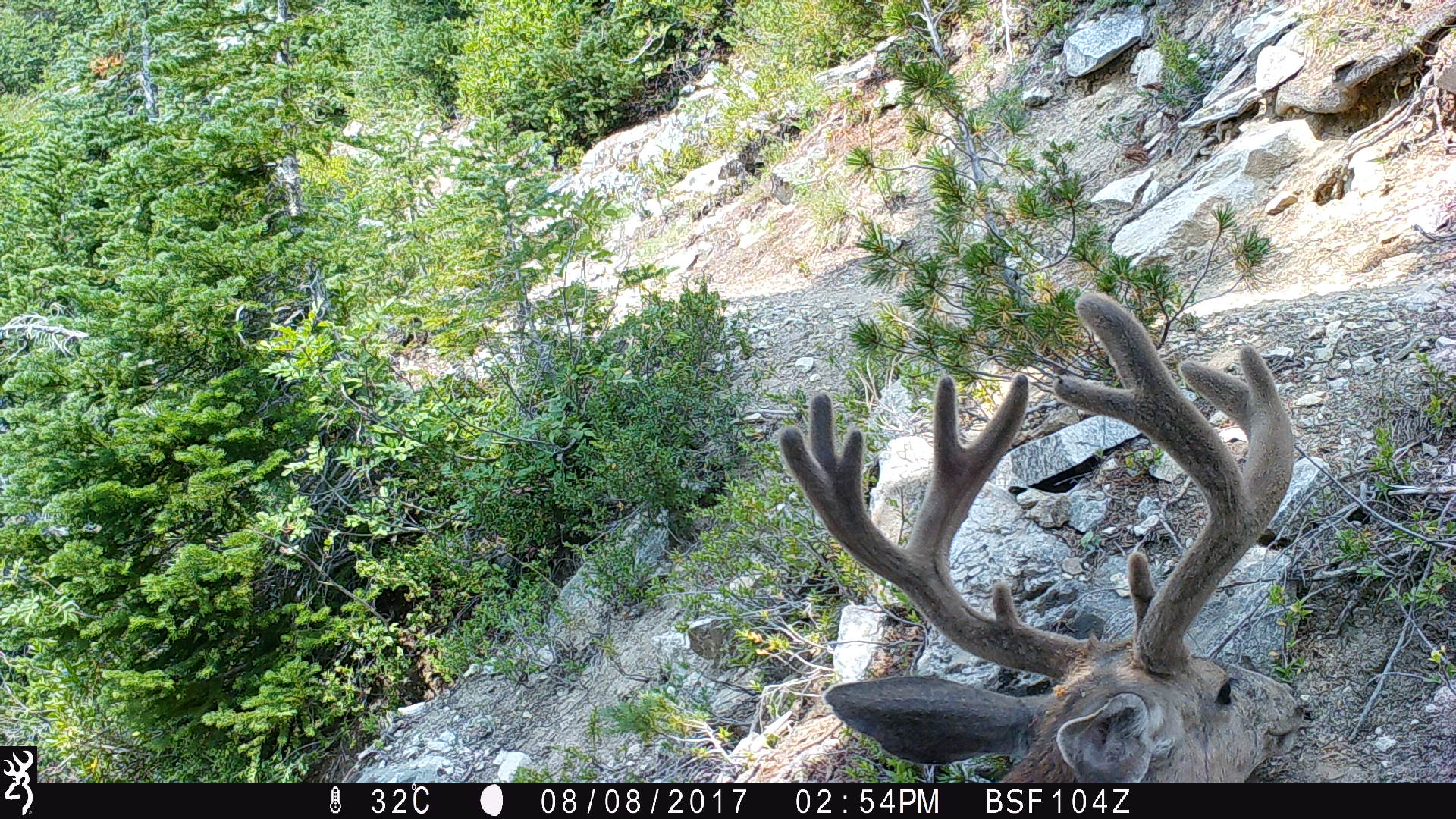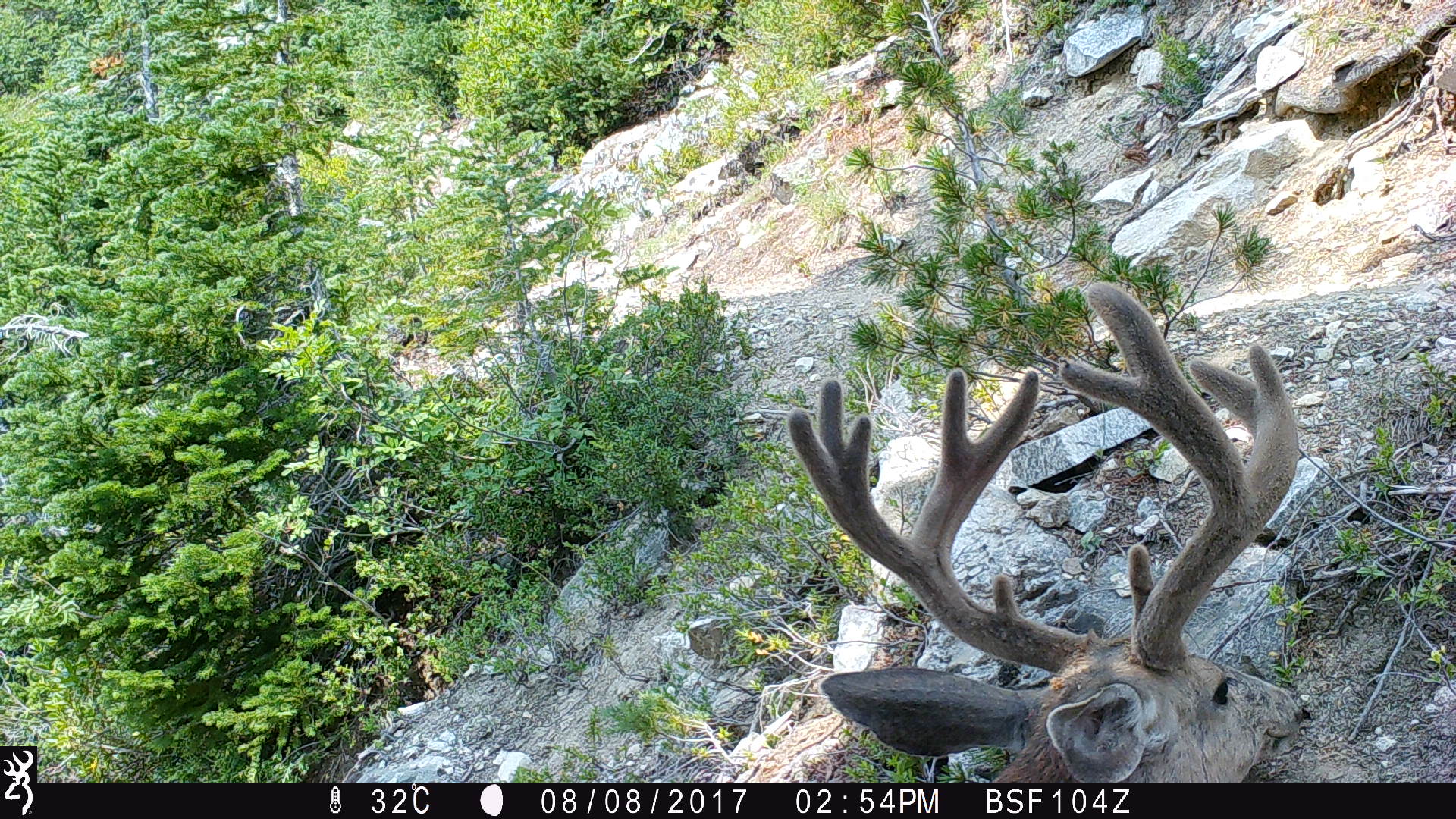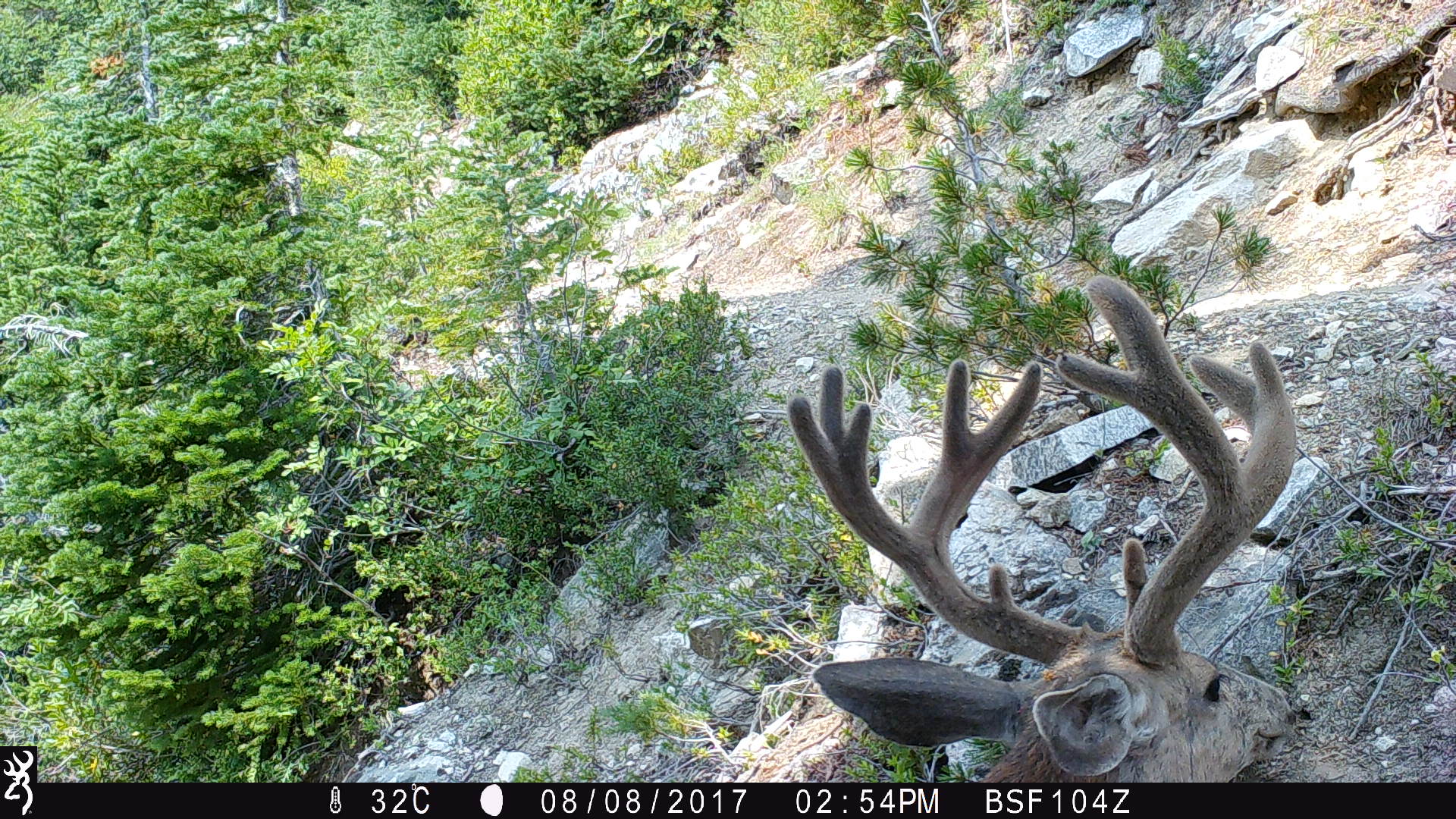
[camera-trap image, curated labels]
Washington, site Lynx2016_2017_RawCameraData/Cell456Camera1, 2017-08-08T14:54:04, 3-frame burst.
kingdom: Animalia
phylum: Chordata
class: Mammalia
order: Artiodactyla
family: Cervidae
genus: Odocoileus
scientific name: Odocoileus hemionus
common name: mule deer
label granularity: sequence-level